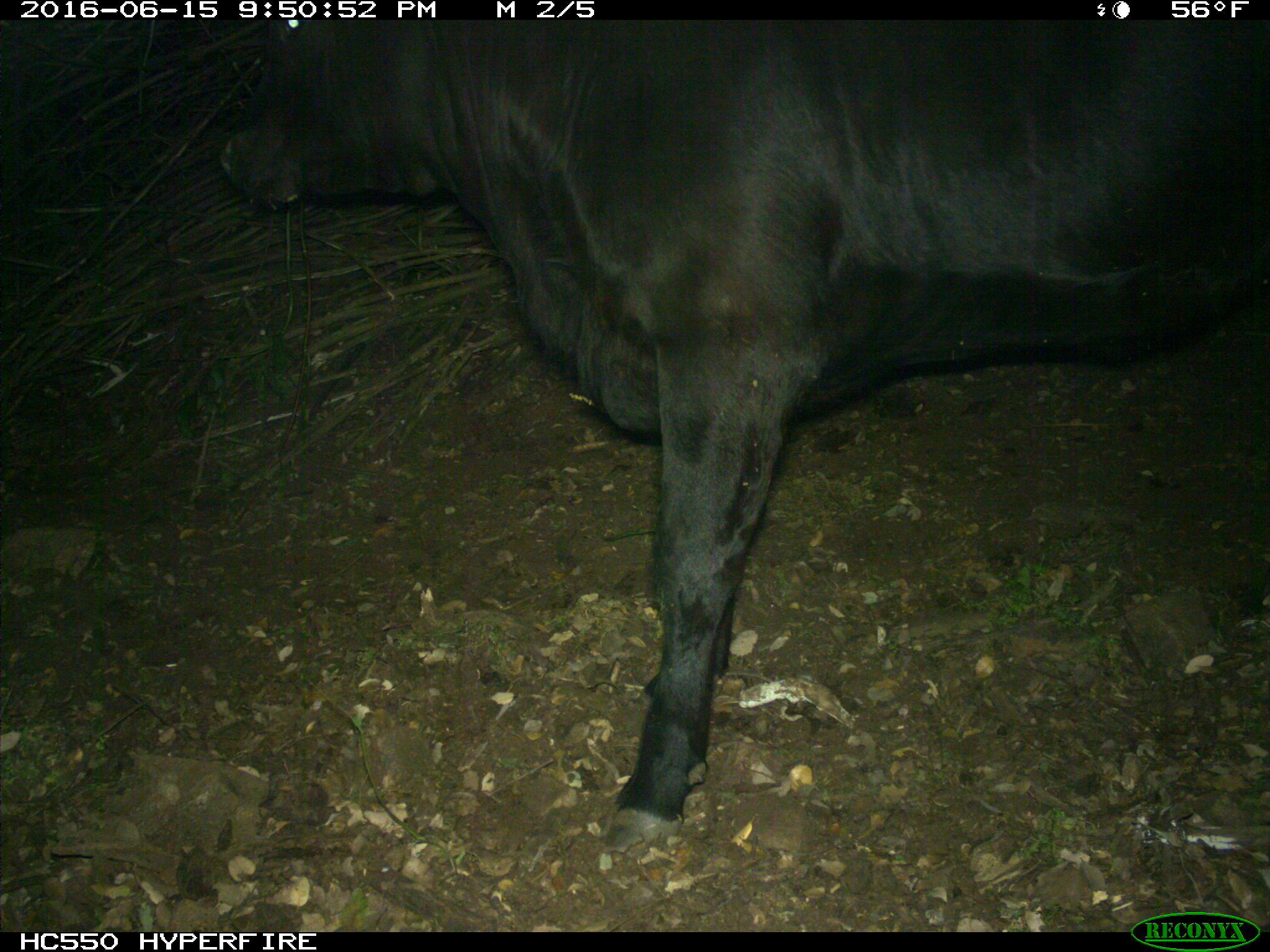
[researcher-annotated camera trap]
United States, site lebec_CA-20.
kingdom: Animalia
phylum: Chordata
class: Mammalia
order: Artiodactyla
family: Bovidae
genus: Bos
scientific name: Bos taurus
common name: domestic cow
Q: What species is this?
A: Bos taurus (domestic cow).